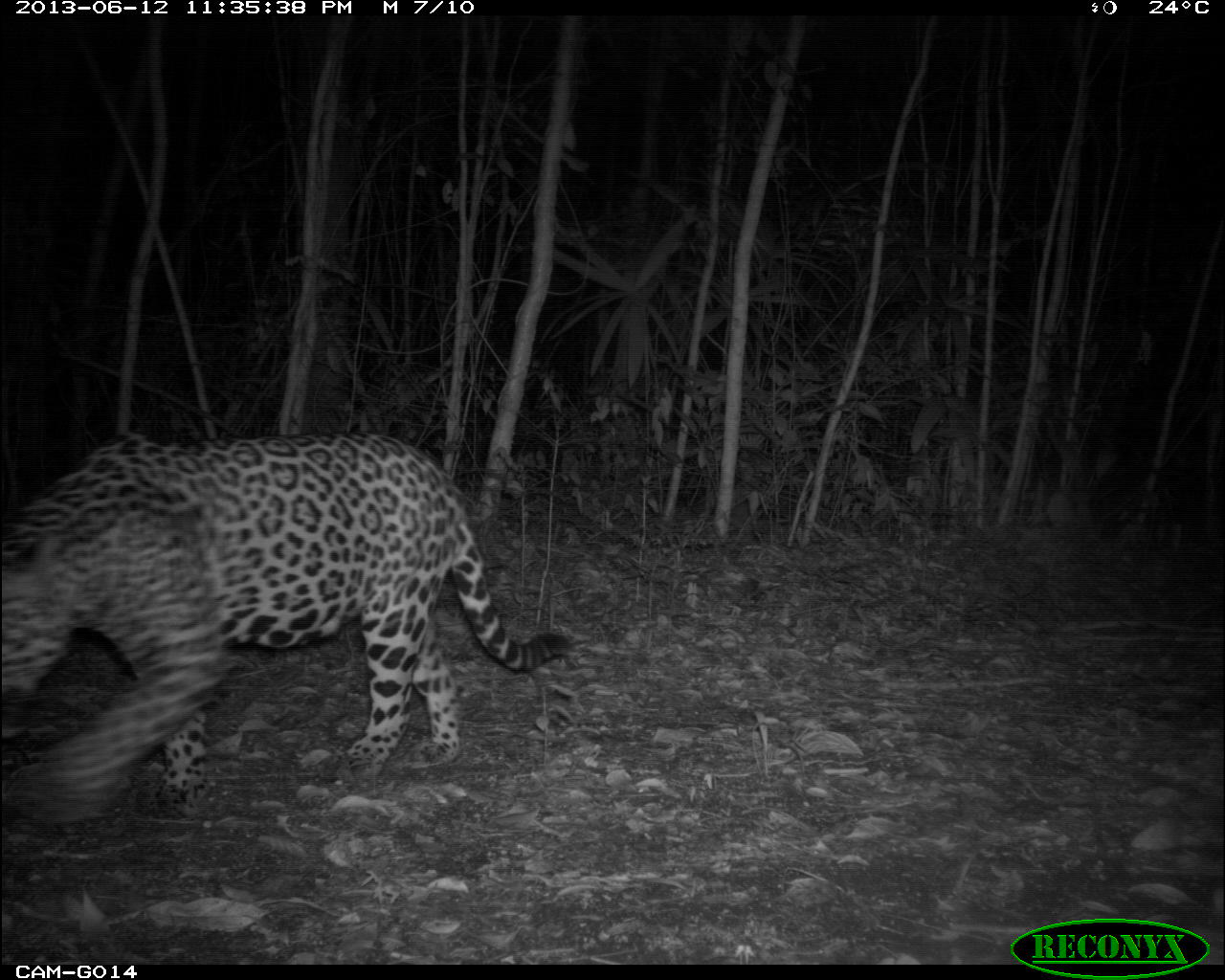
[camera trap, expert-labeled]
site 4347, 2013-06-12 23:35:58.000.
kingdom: Animalia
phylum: Chordata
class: Mammalia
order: Carnivora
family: Felidae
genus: Panthera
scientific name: Panthera onca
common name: jaguar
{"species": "Panthera onca (jaguar)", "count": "1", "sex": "male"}